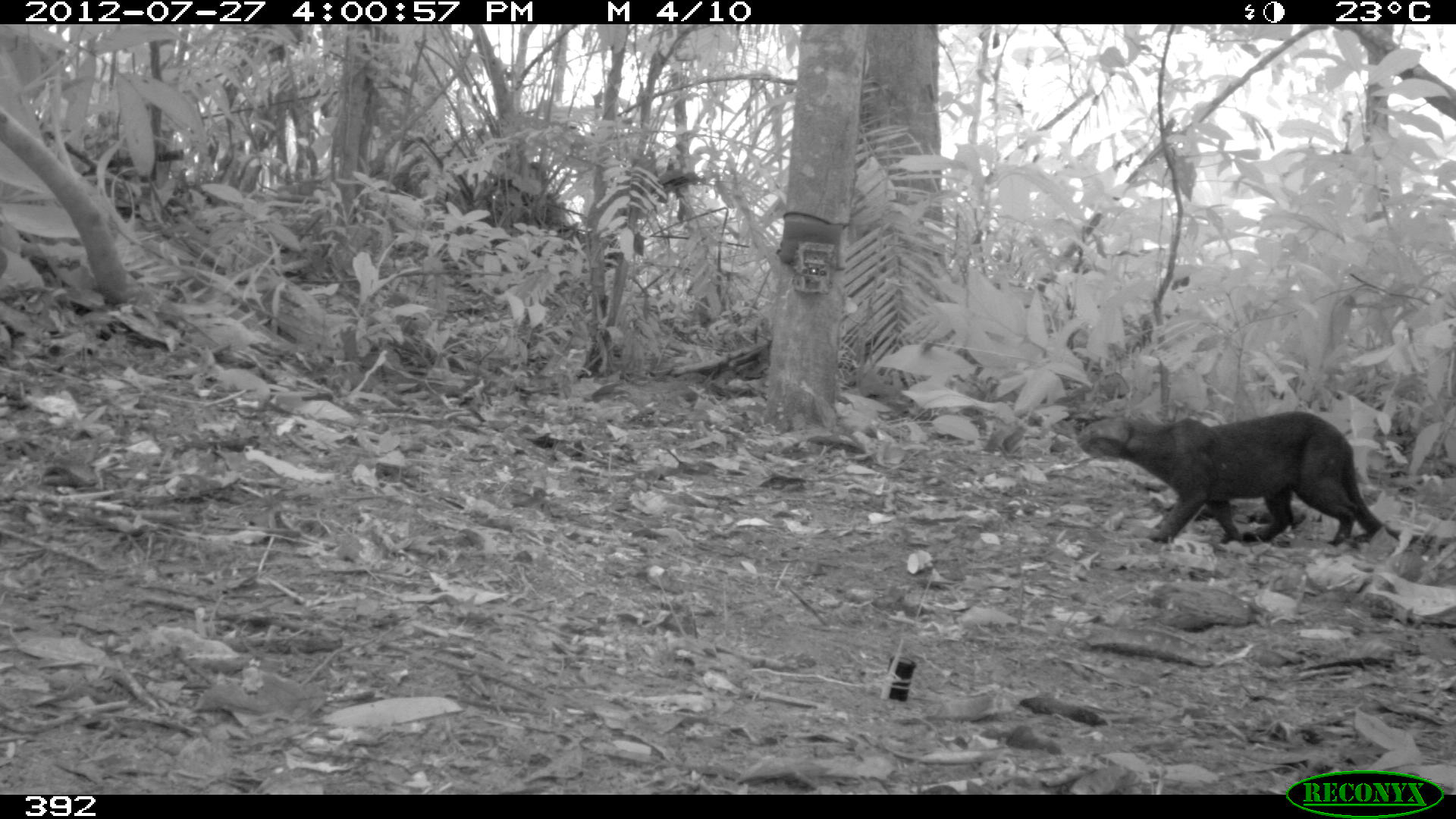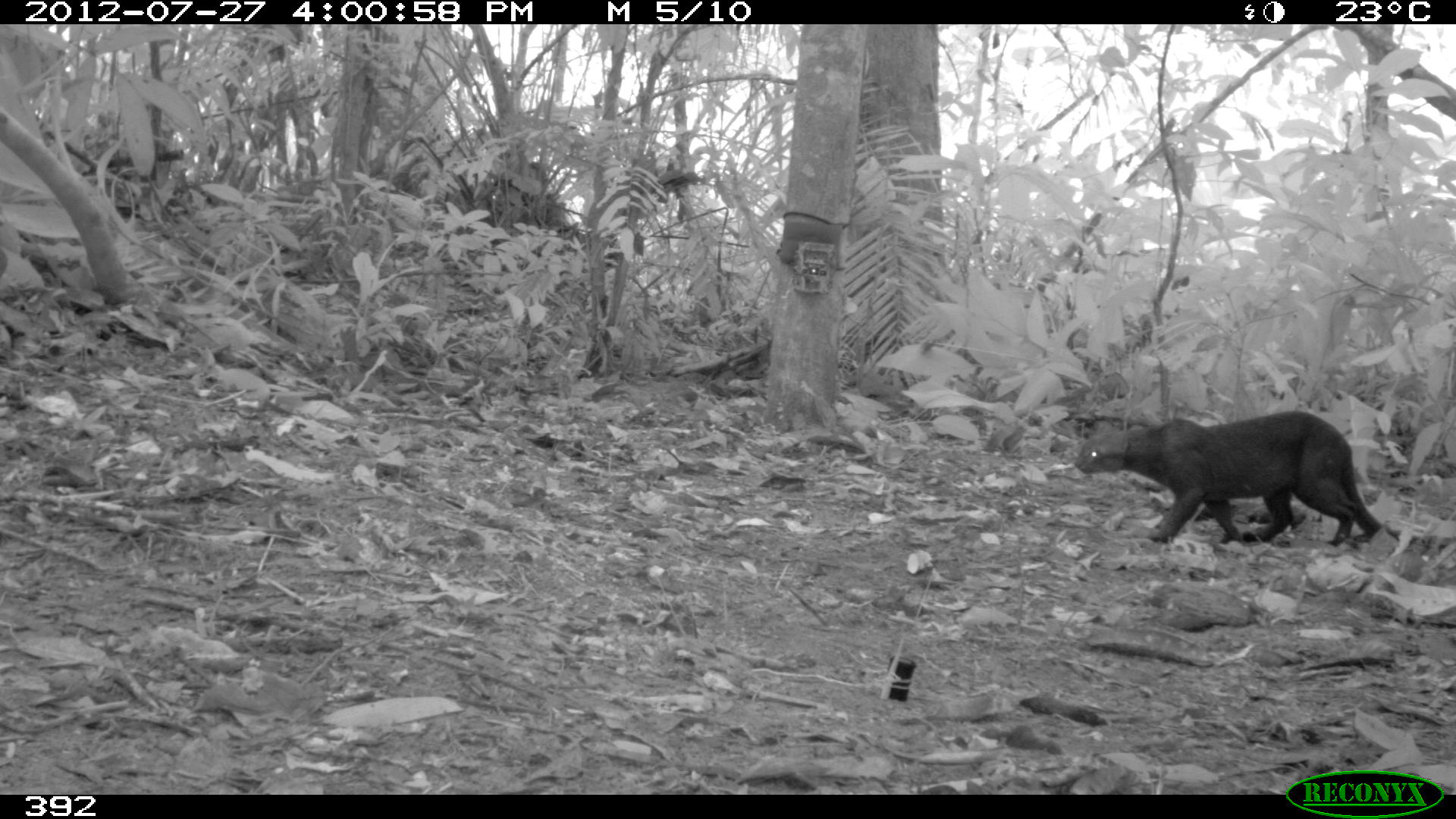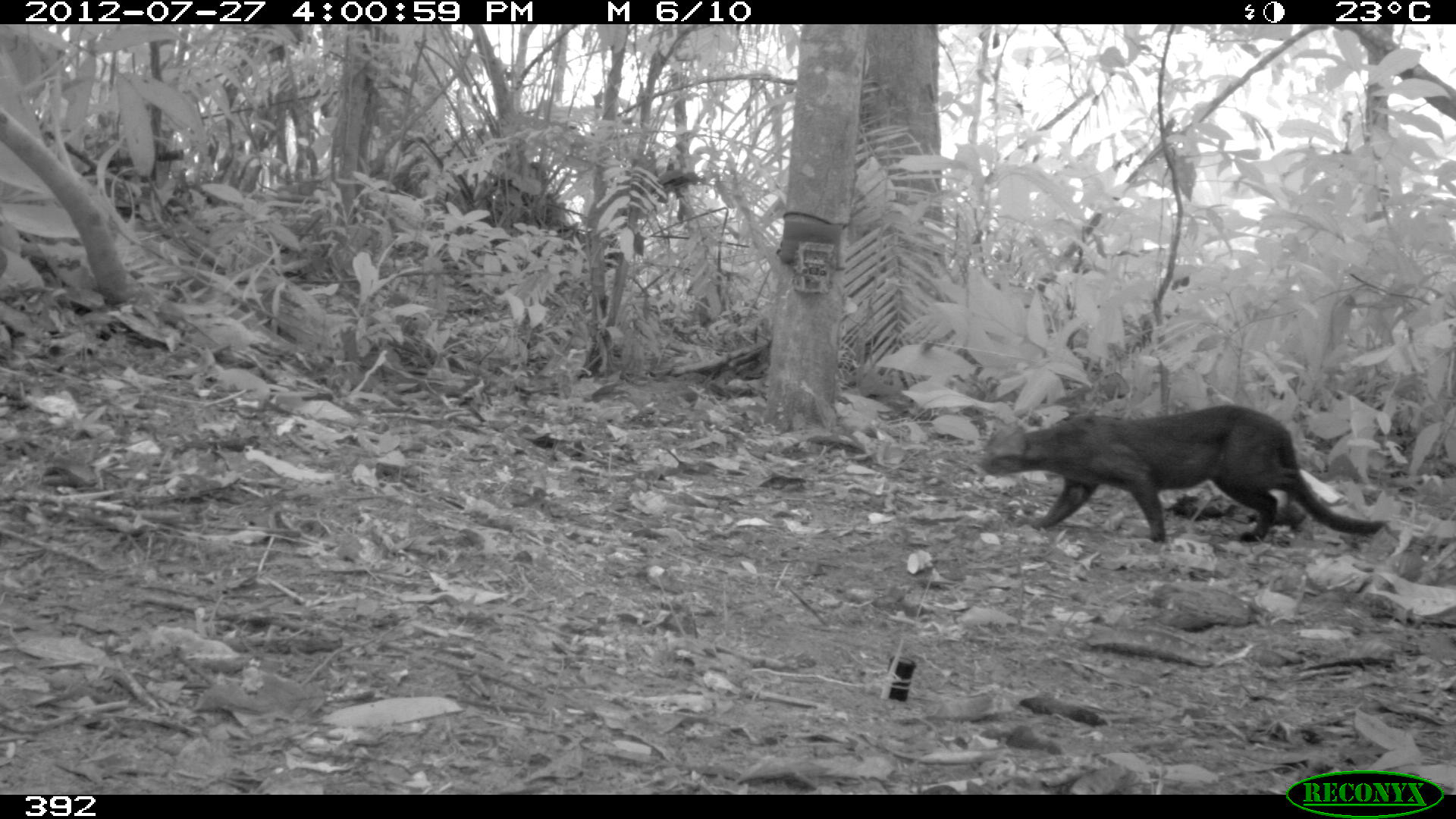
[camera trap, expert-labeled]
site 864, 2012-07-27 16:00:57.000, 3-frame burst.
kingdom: Animalia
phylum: Chordata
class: Mammalia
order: Carnivora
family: Mustelidae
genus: Eira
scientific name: Eira barbara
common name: tayra